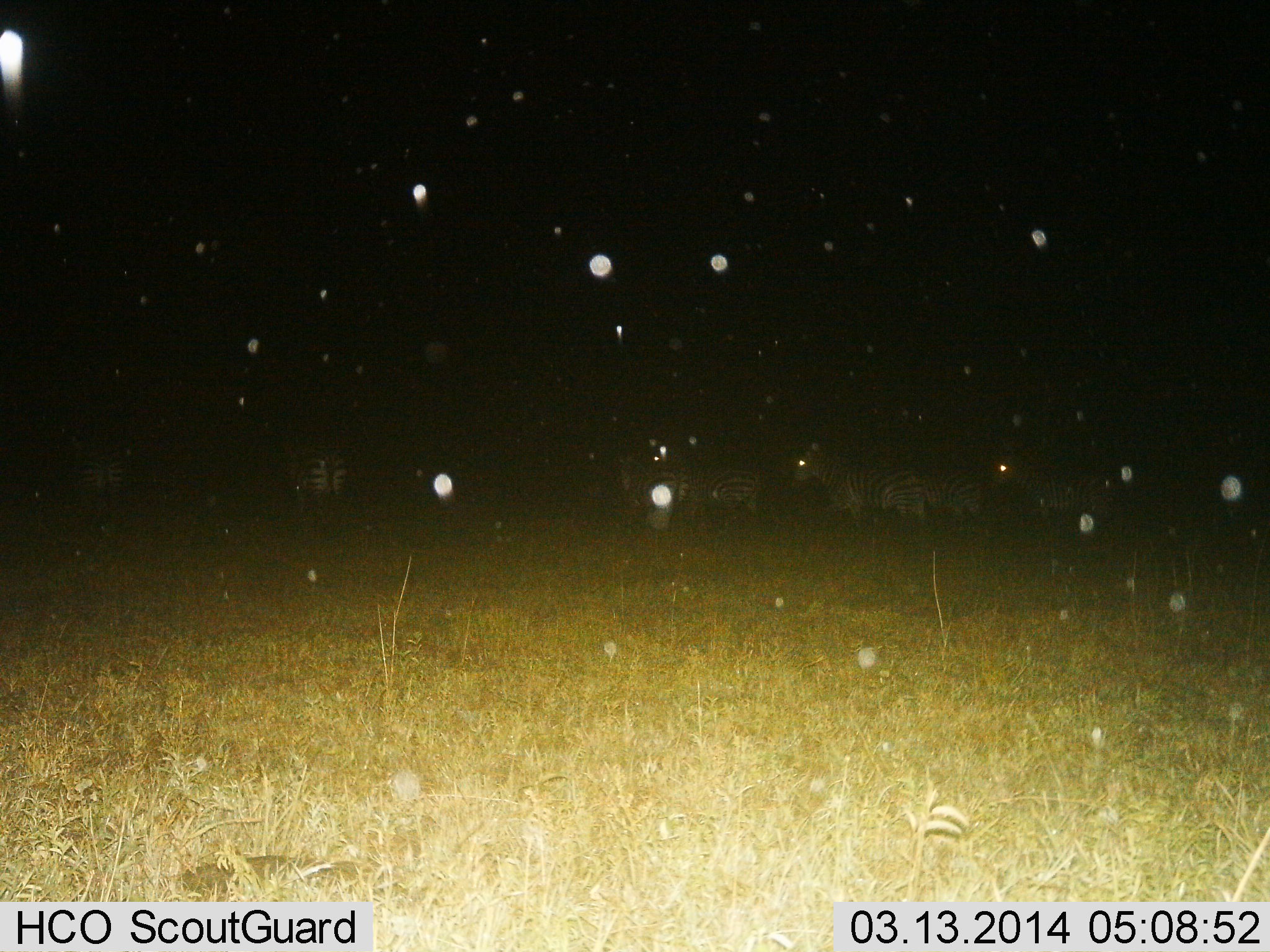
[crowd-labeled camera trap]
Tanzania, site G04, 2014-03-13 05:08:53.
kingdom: Animalia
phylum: Chordata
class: Mammalia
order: Perissodactyla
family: Equidae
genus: Equus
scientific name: Equus quagga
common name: plains zebra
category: zebra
Zebra (plains zebra) (Equus quagga), count 7. Behavior (volunteer vote fractions): standing 50%, resting 0%, moving 50%, interacting 0%. Young present (vote fraction): 0%. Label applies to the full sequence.